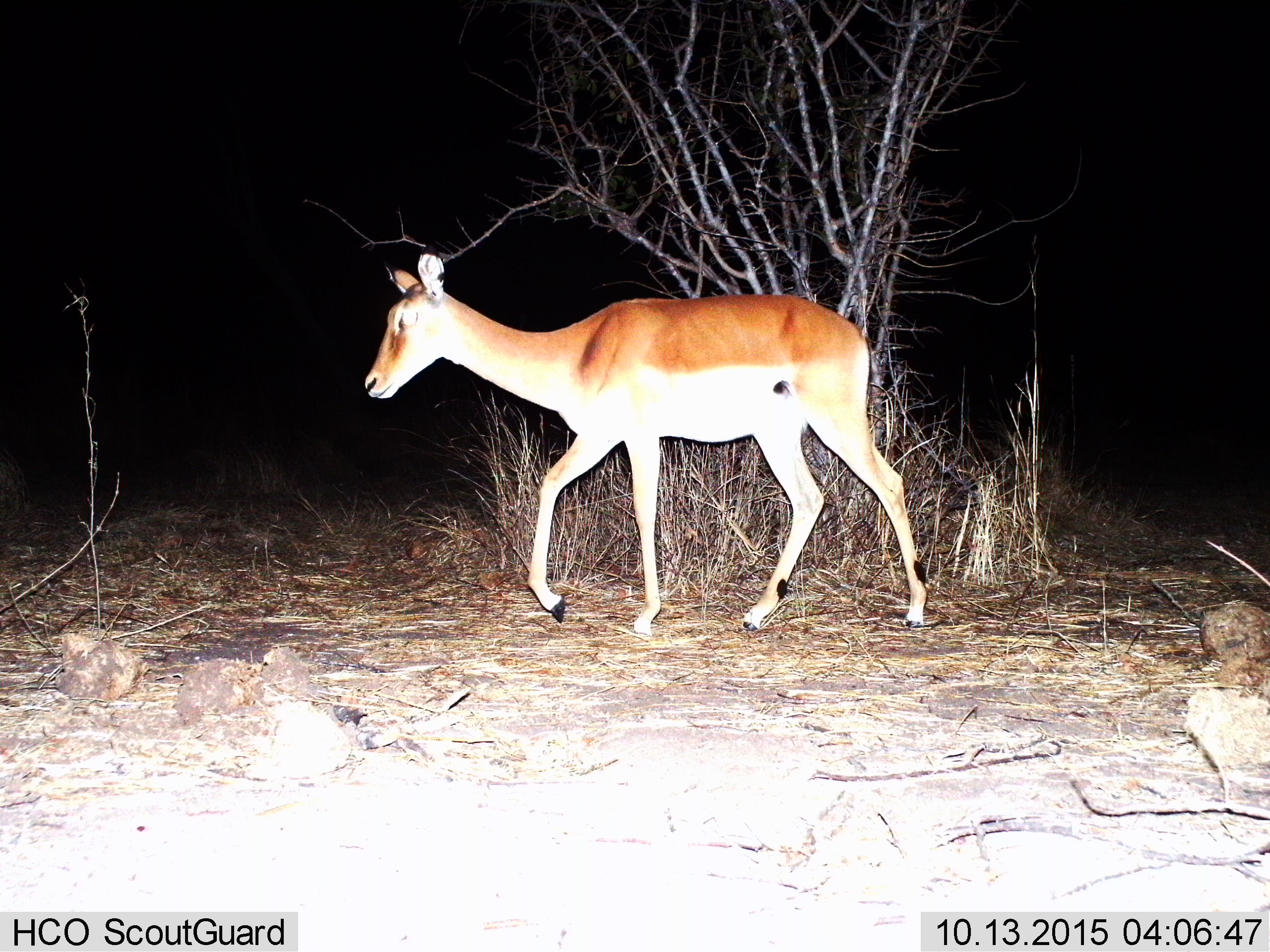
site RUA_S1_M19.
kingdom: Animalia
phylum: Chordata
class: Mammalia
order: Artiodactyla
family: Bovidae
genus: Aepyceros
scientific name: Aepyceros melampus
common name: impala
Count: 1.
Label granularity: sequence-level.